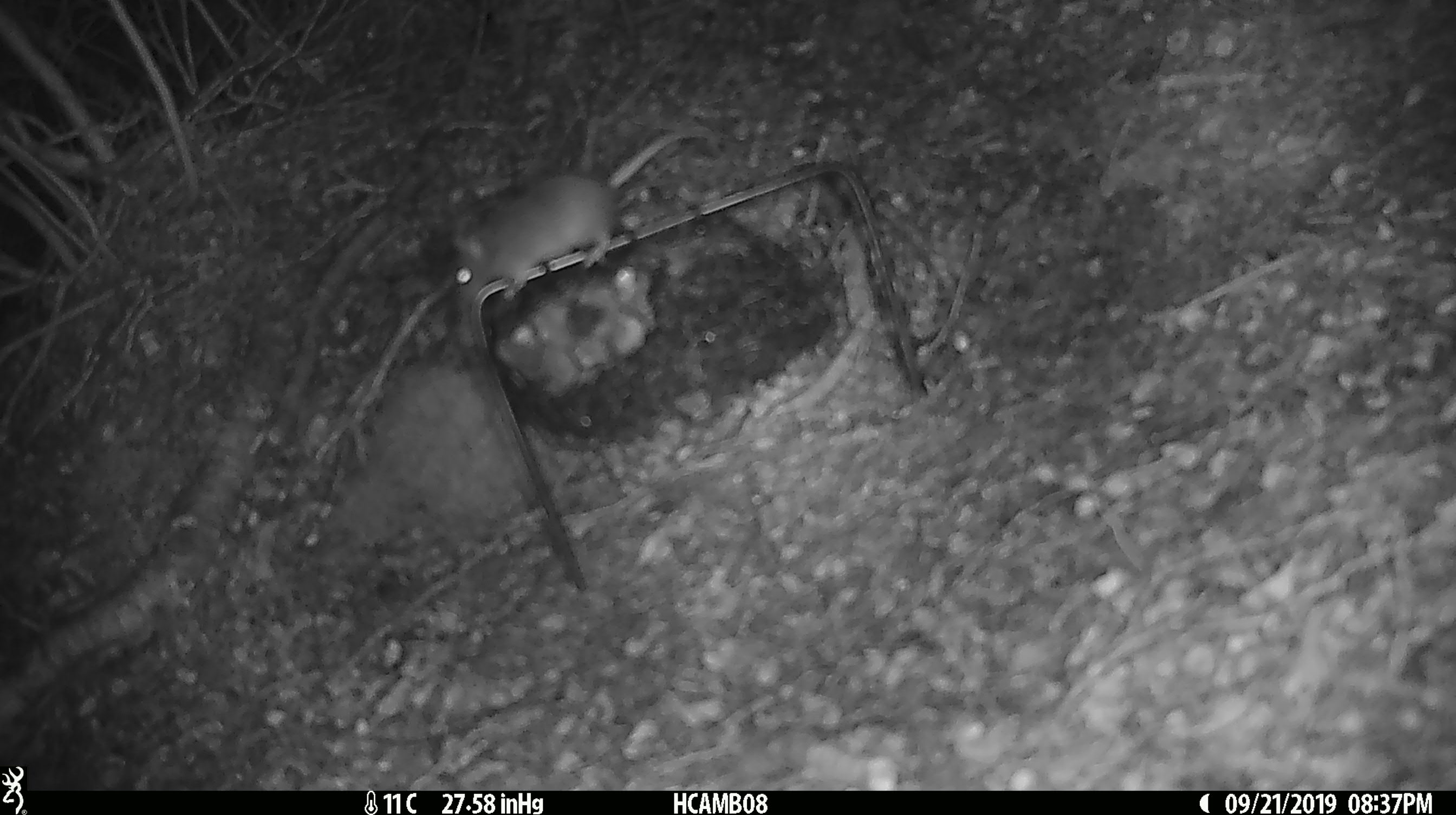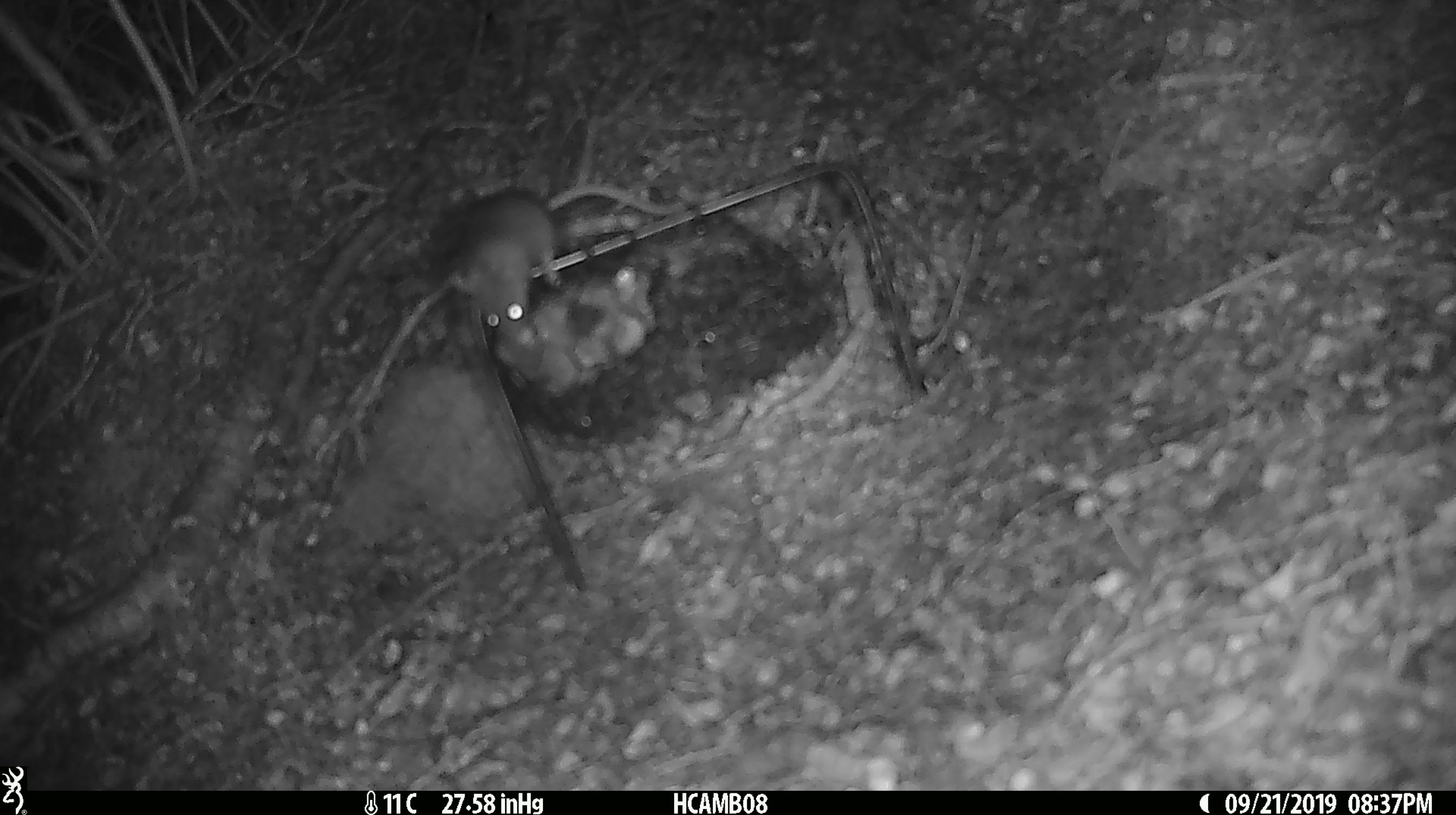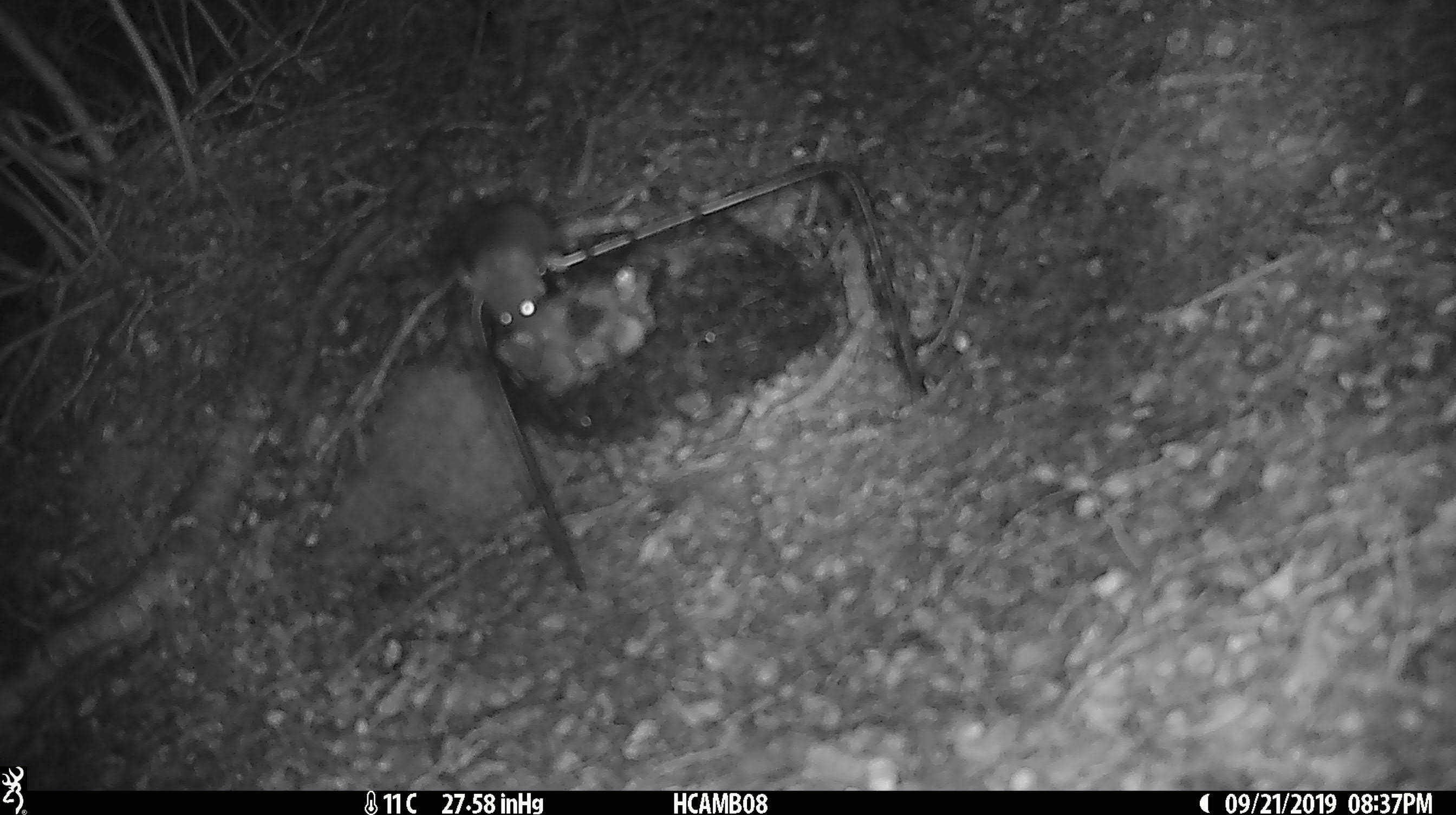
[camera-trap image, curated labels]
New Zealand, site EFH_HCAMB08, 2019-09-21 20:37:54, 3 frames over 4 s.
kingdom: Animalia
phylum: Chordata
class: Mammalia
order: Rodentia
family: Muridae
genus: Mus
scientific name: Mus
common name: mouse